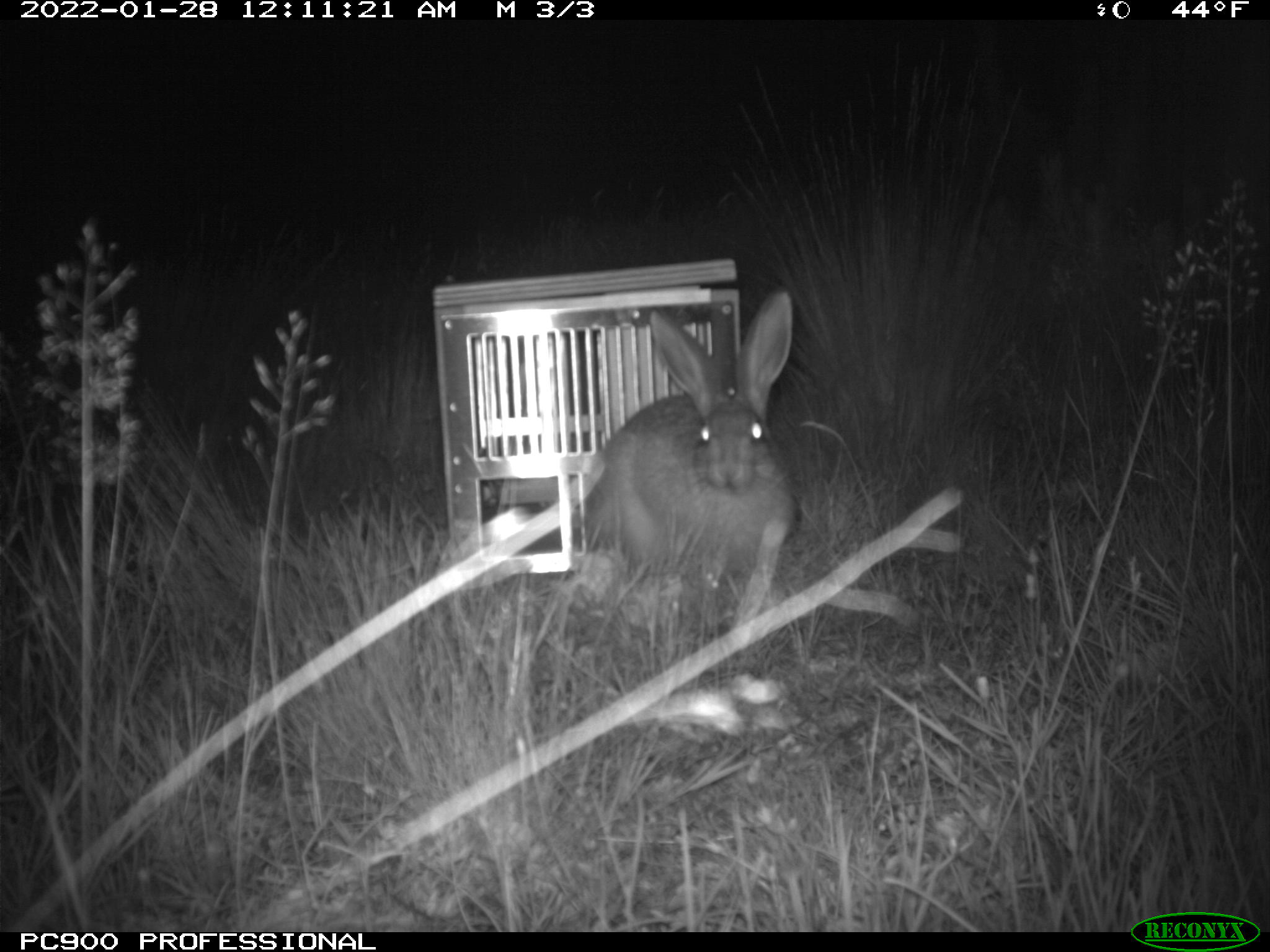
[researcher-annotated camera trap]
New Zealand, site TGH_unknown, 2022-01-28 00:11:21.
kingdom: Animalia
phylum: Chordata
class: Mammalia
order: Lagomorpha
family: Leporidae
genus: Lepus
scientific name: Lepus europaeus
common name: brown hare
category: hare